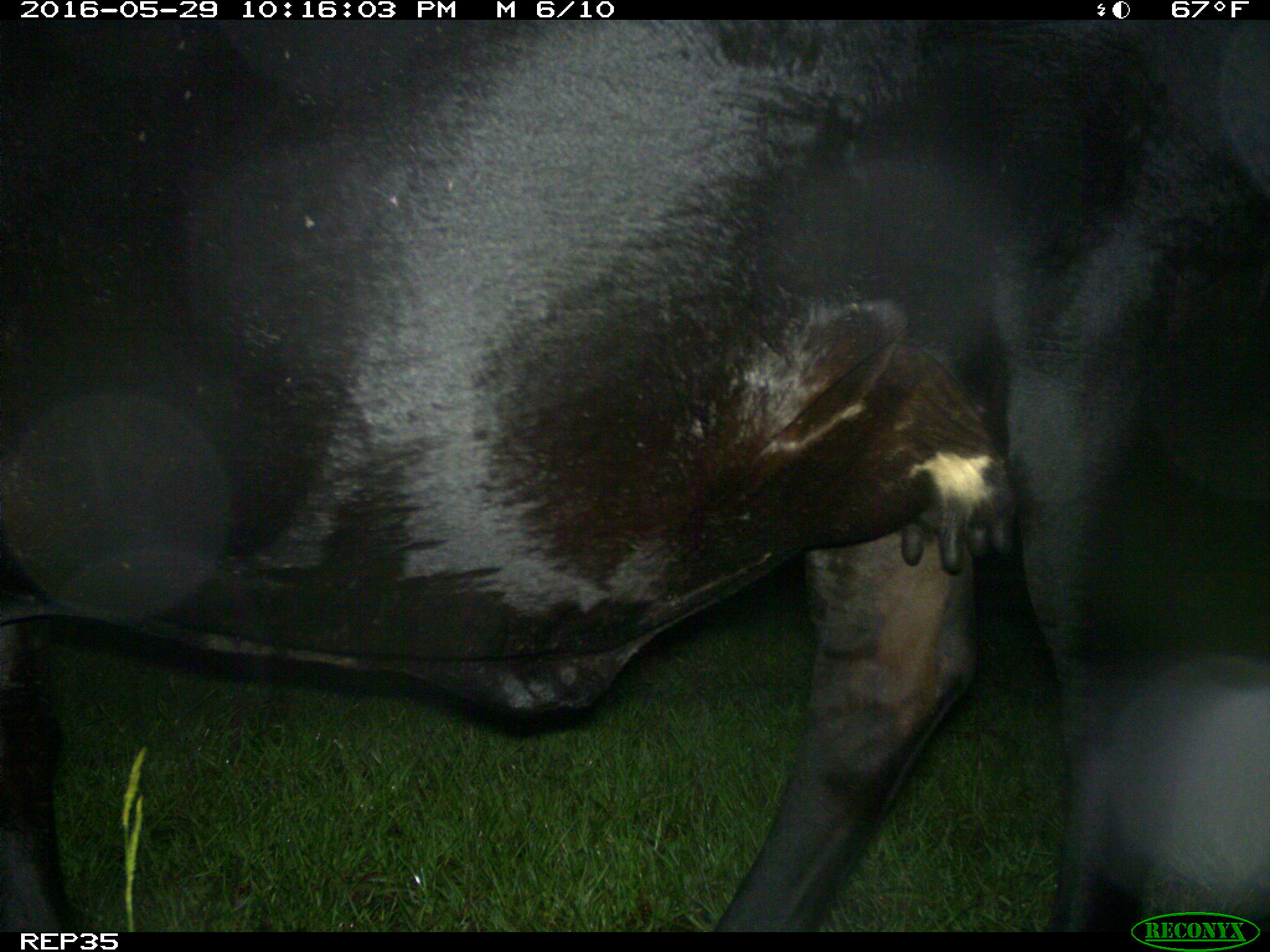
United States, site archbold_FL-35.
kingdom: Animalia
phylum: Chordata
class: Mammalia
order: Artiodactyla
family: Bovidae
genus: Bos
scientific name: Bos taurus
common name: domestic cow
Bos taurus (domestic cow).